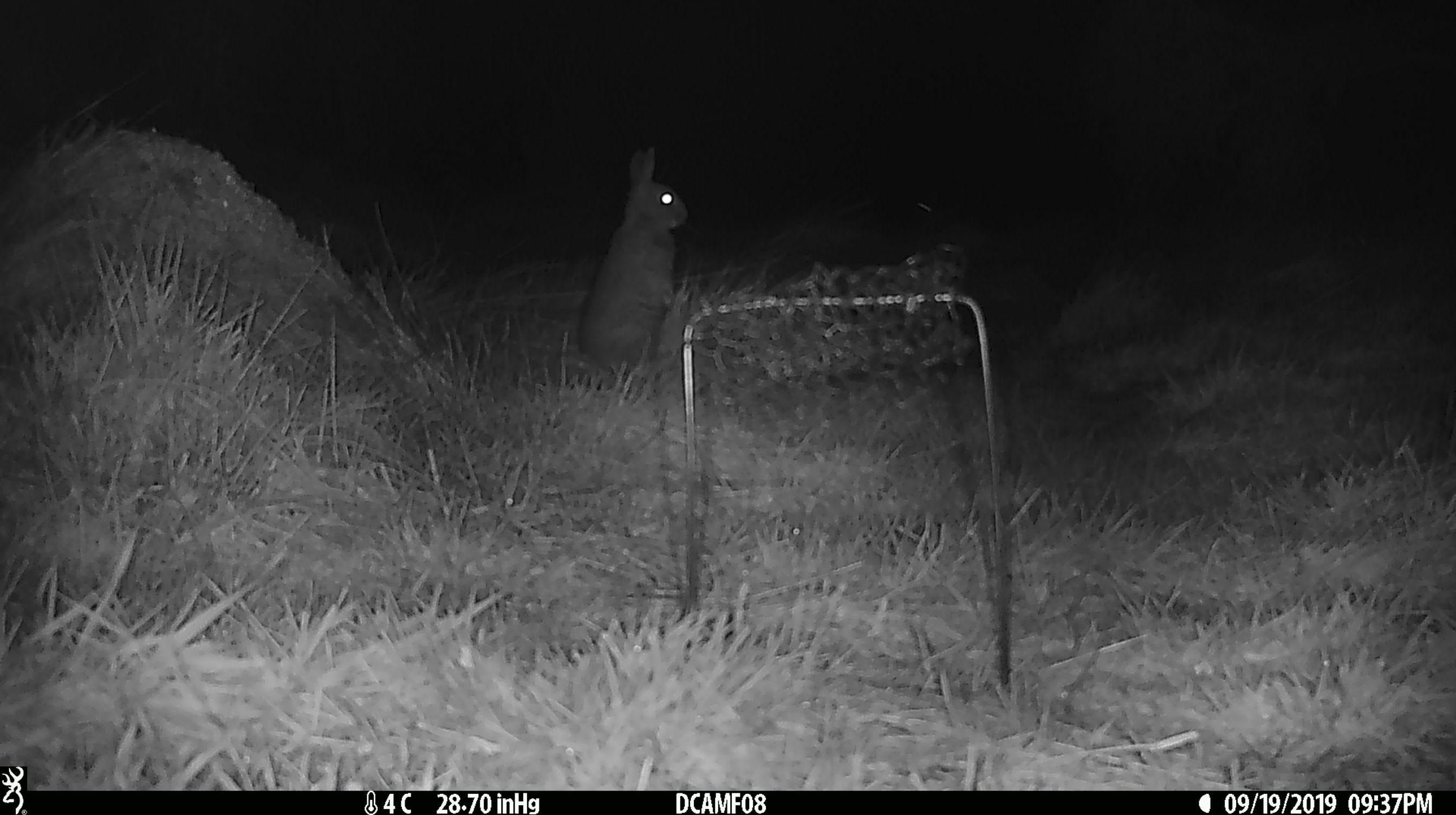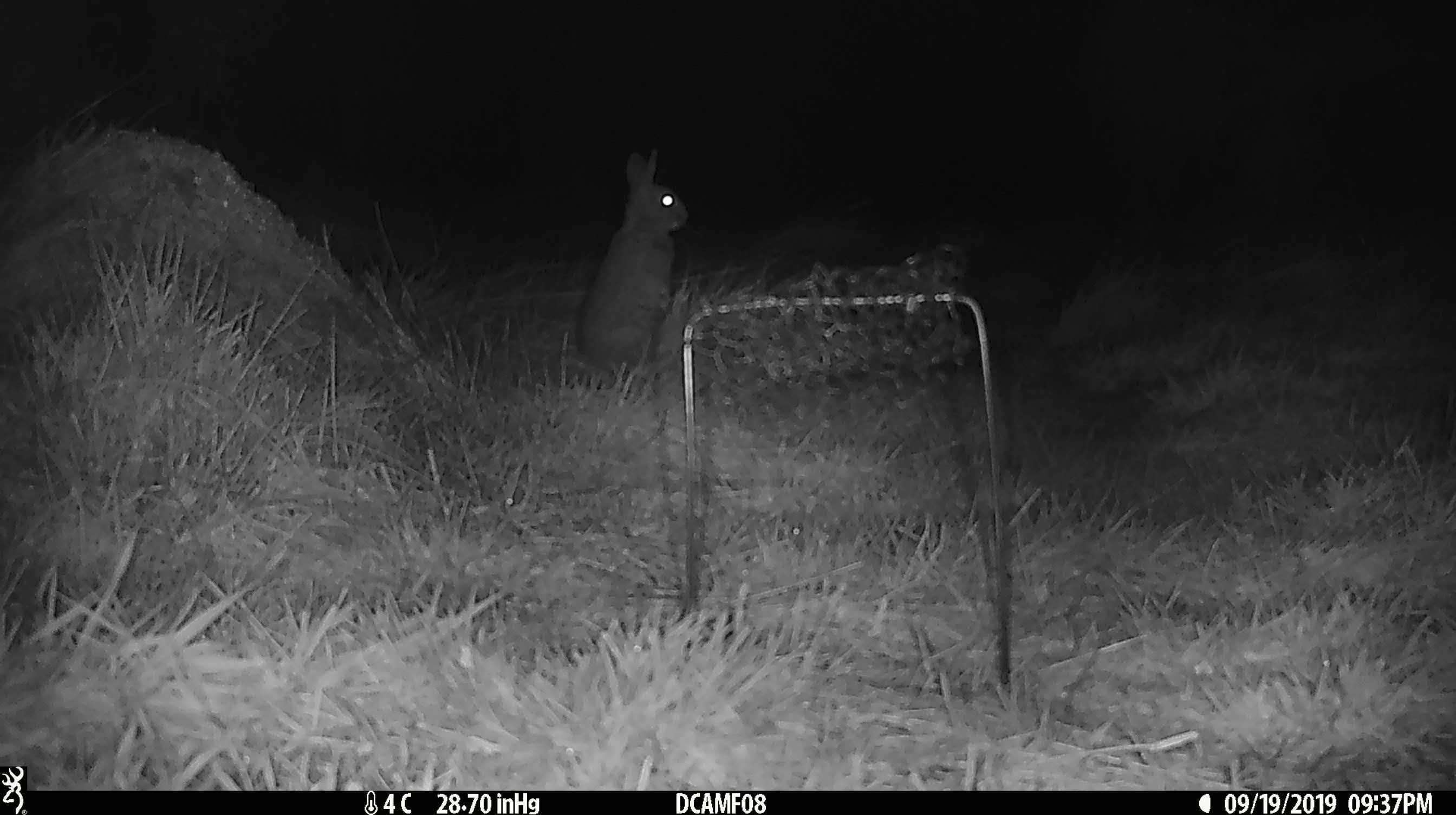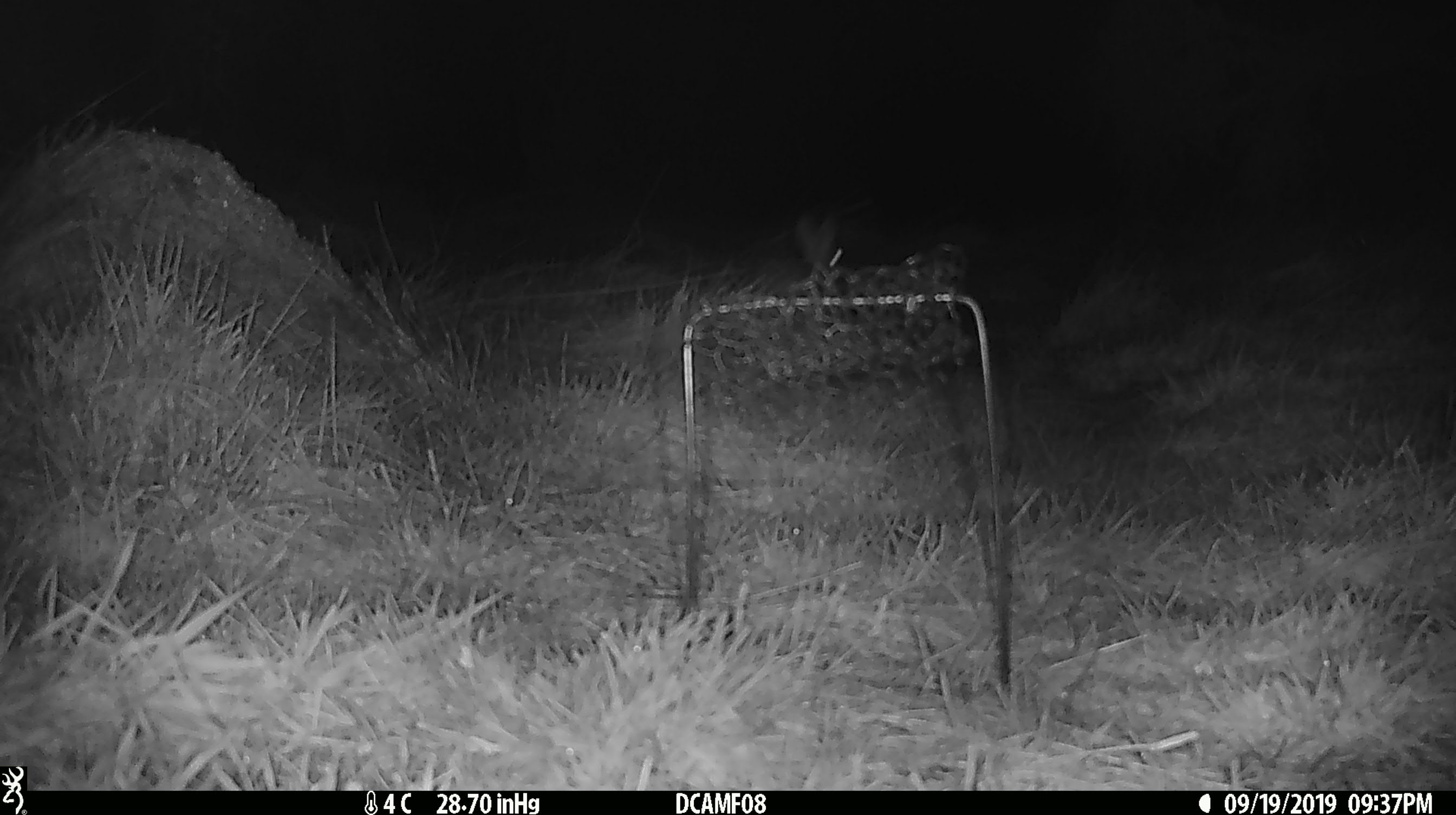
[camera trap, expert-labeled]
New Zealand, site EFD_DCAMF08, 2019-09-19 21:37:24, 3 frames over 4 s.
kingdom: Animalia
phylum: Chordata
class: Mammalia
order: Lagomorpha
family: Leporidae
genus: Oryctolagus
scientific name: Oryctolagus cuniculus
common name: european rabbit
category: rabbit